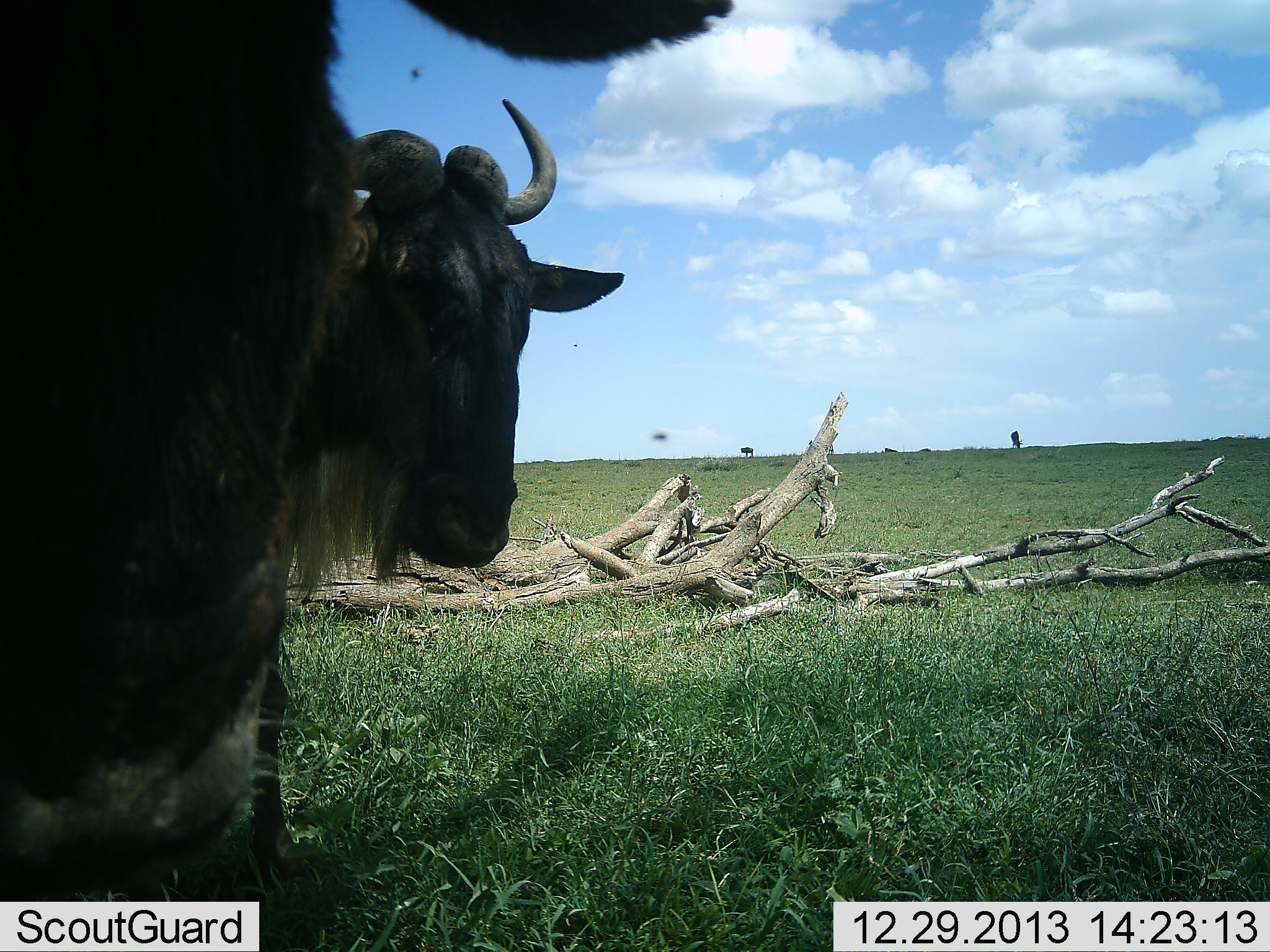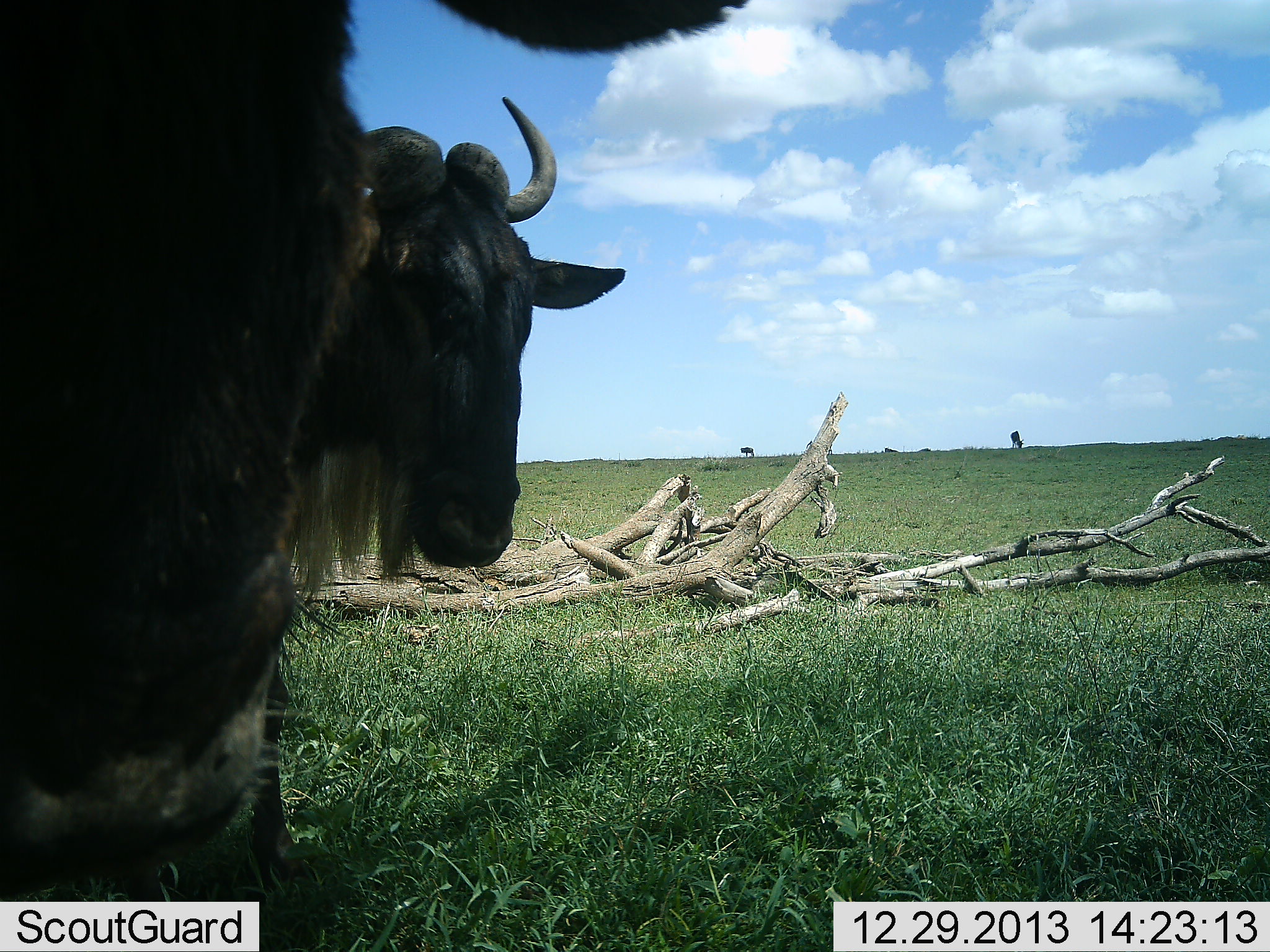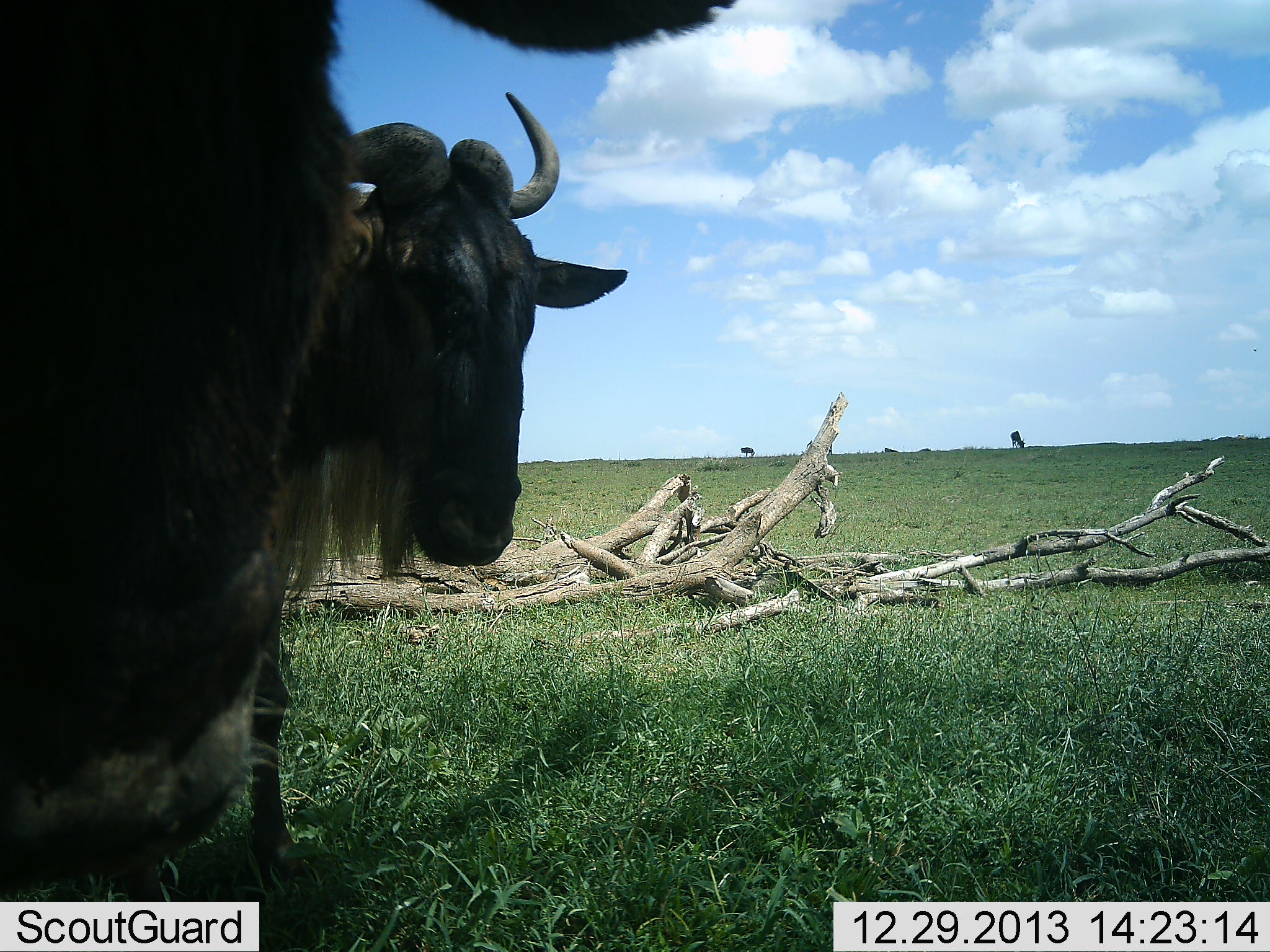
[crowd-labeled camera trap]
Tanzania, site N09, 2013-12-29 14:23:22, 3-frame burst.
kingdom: Animalia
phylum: Chordata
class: Mammalia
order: Artiodactyla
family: Bovidae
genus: Connochaetes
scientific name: Connochaetes taurinus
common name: blue wildebeest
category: wildebeest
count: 3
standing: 100%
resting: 0%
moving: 9%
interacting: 9%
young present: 0%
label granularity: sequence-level